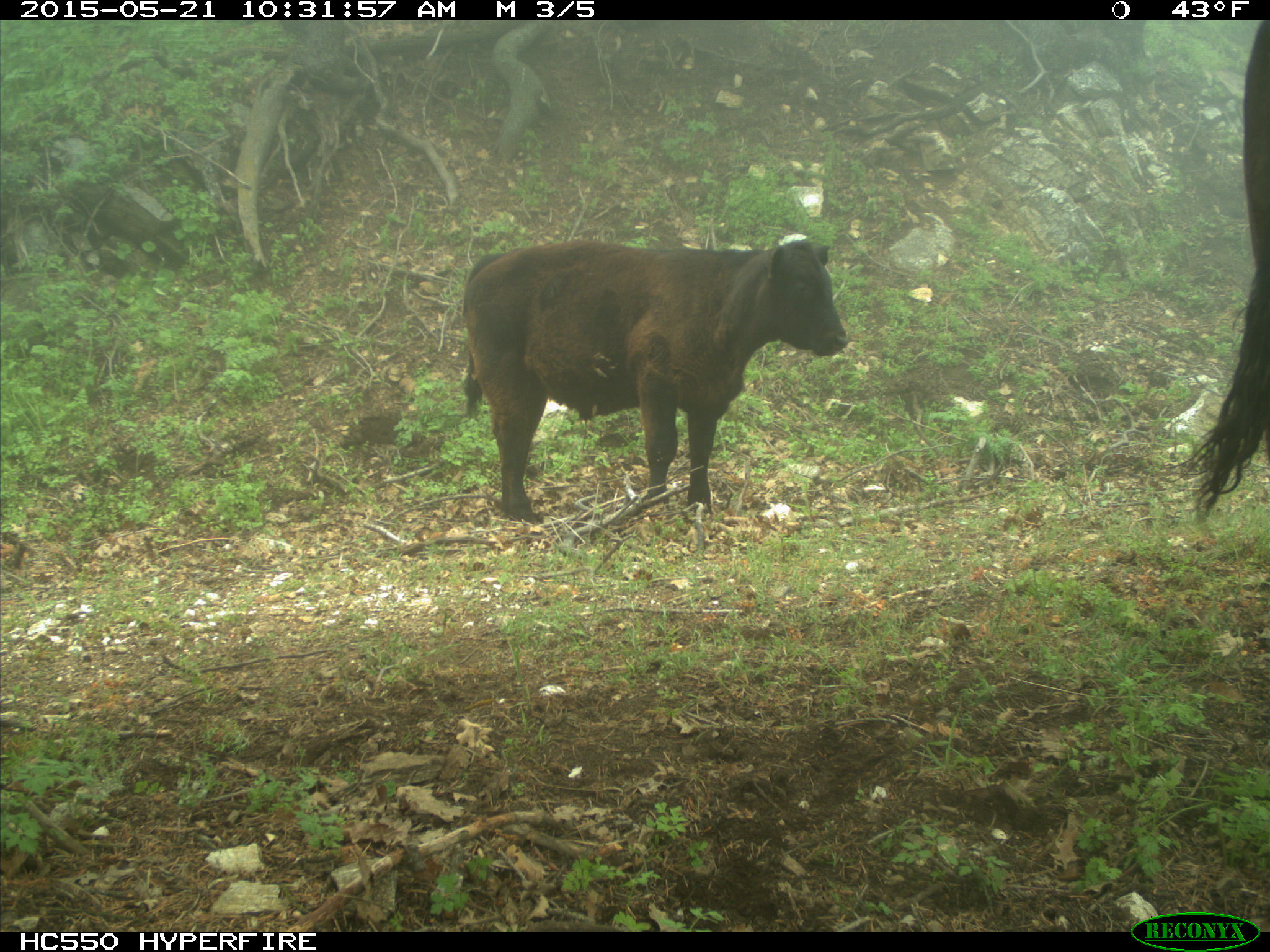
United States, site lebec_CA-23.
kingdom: Animalia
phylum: Chordata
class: Mammalia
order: Artiodactyla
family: Bovidae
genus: Bos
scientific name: Bos taurus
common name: domestic cow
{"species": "Bos taurus (domestic cow)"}